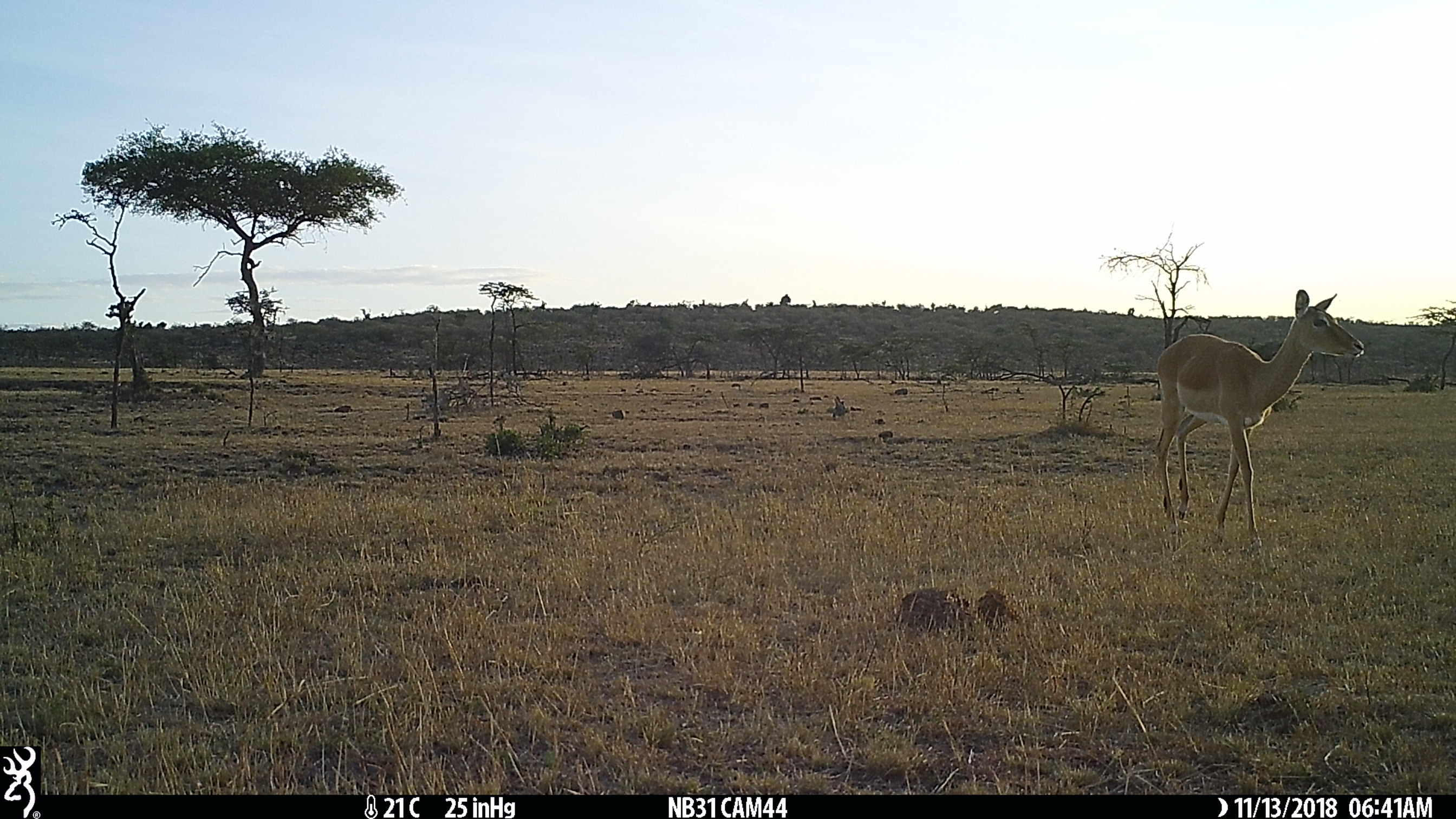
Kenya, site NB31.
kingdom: Animalia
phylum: Chordata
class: Mammalia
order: Artiodactyla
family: Bovidae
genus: Aepyceros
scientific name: Aepyceros melampus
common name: impala